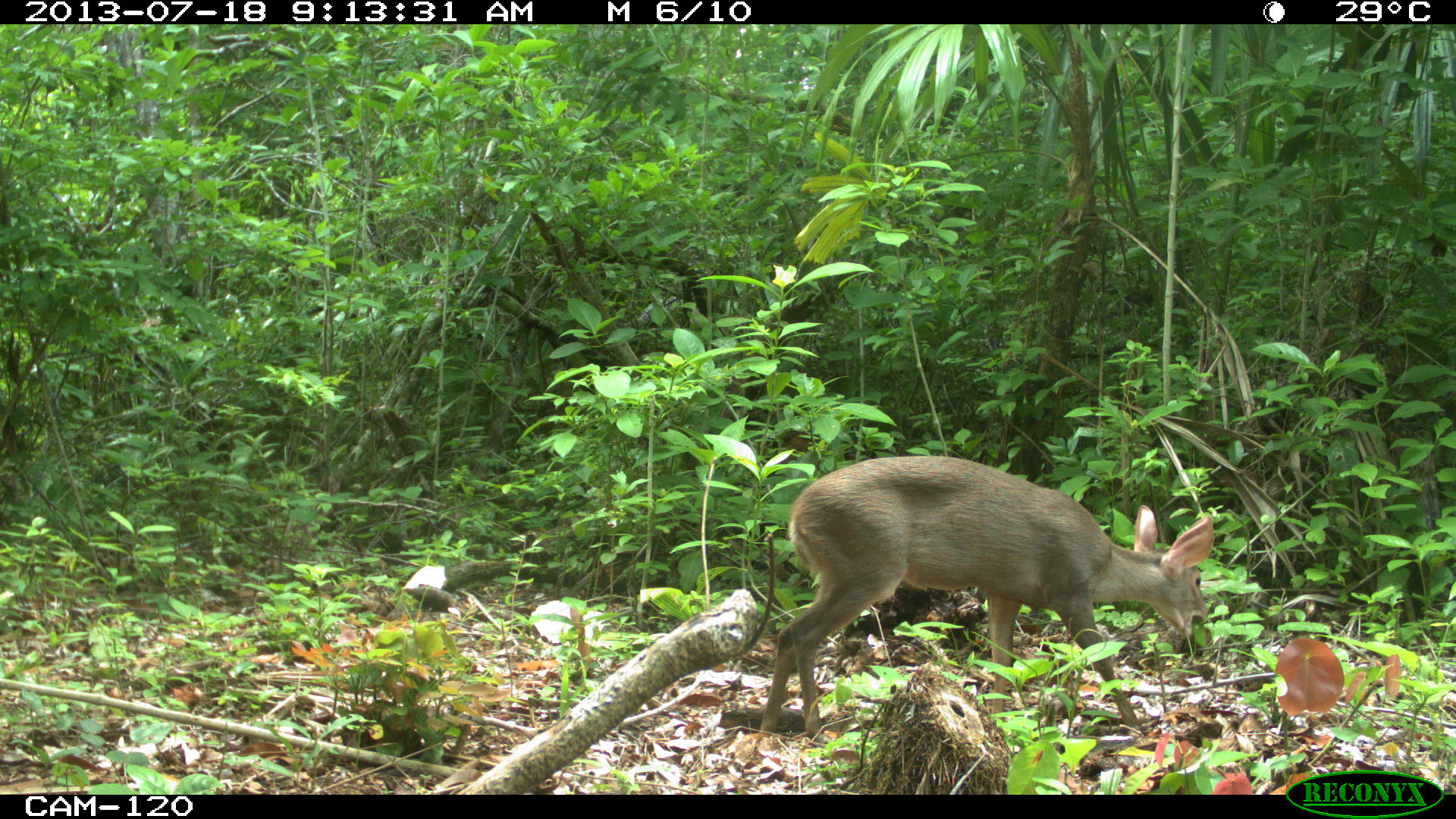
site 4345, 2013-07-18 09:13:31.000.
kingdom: Animalia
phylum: Chordata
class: Mammalia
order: Artiodactyla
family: Cervidae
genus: Odocoileus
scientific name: Odocoileus virginianus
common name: white-tailed deer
Odocoileus virginianus (white-tailed deer), count 1, sex female.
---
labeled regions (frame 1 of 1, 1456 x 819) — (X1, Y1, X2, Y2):
odocoileus virginianus: (757, 454, 1213, 747)